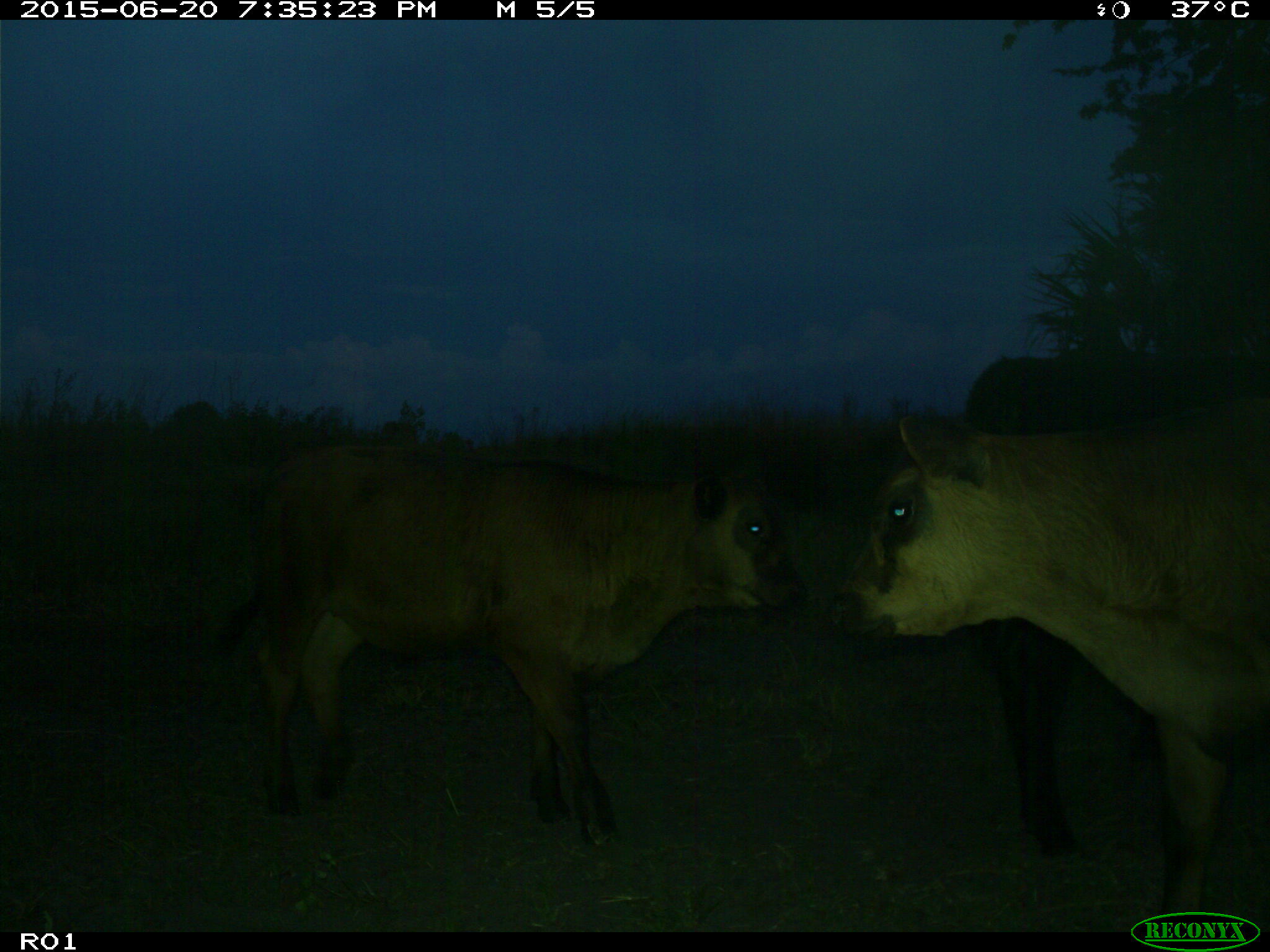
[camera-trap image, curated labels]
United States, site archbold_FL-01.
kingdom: Animalia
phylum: Chordata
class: Mammalia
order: Artiodactyla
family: Bovidae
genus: Bos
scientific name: Bos taurus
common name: domestic cow